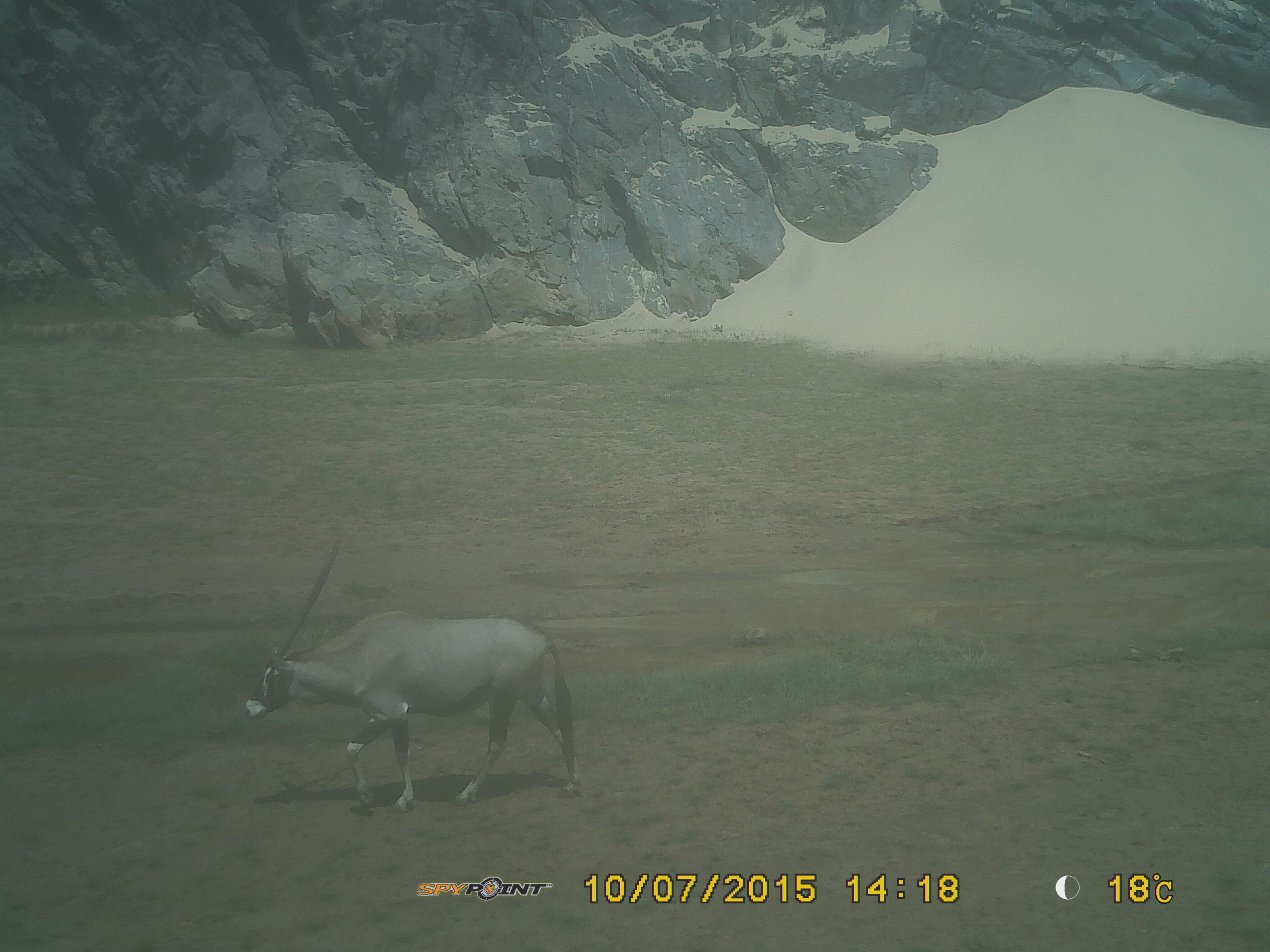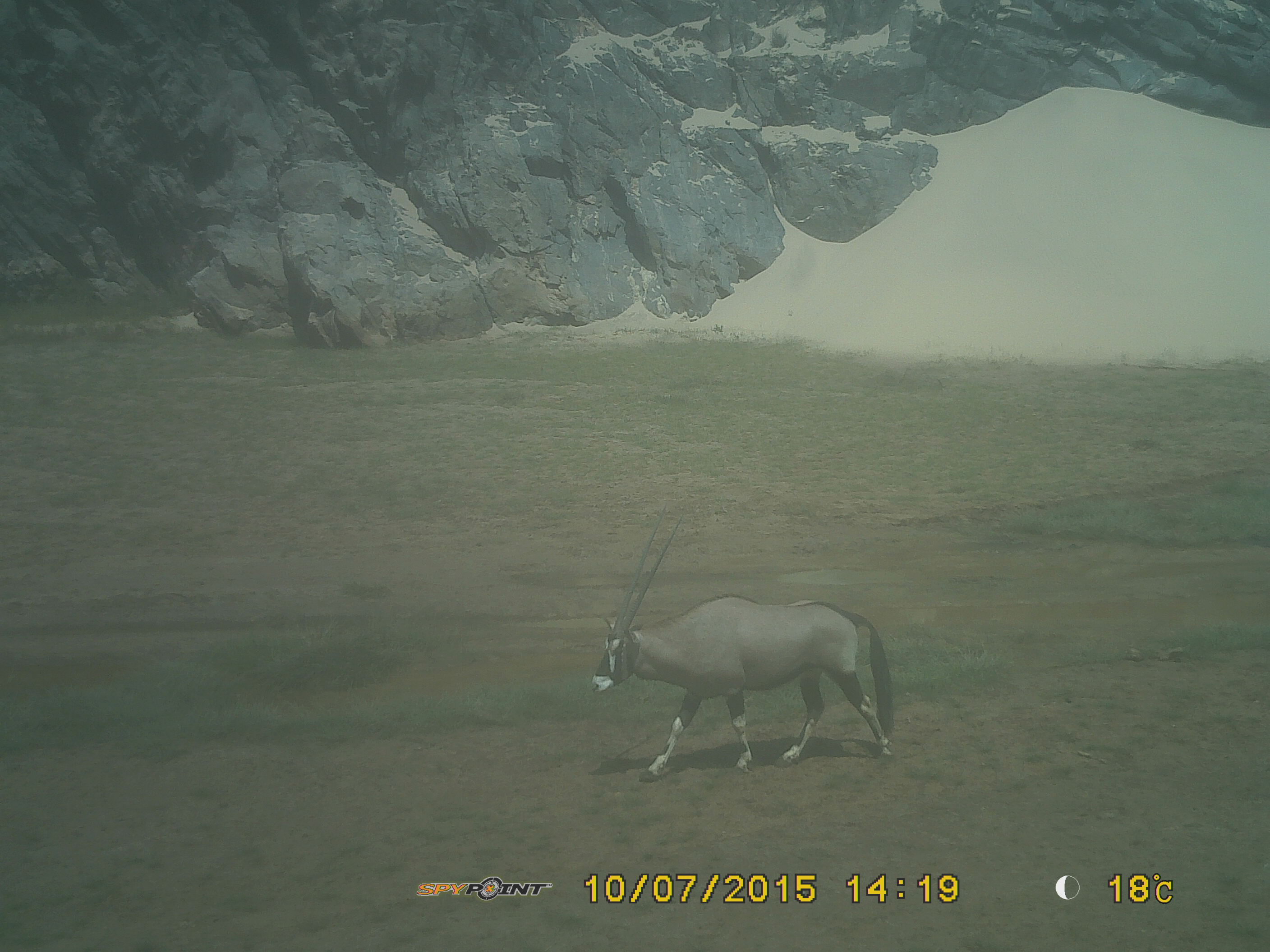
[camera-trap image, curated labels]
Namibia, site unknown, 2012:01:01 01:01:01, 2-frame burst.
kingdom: Animalia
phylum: Chordata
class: Mammalia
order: Artiodactyla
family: Bovidae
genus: Oryx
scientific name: Oryx gazella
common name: gemsbok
Oryx gazella (gemsbok).